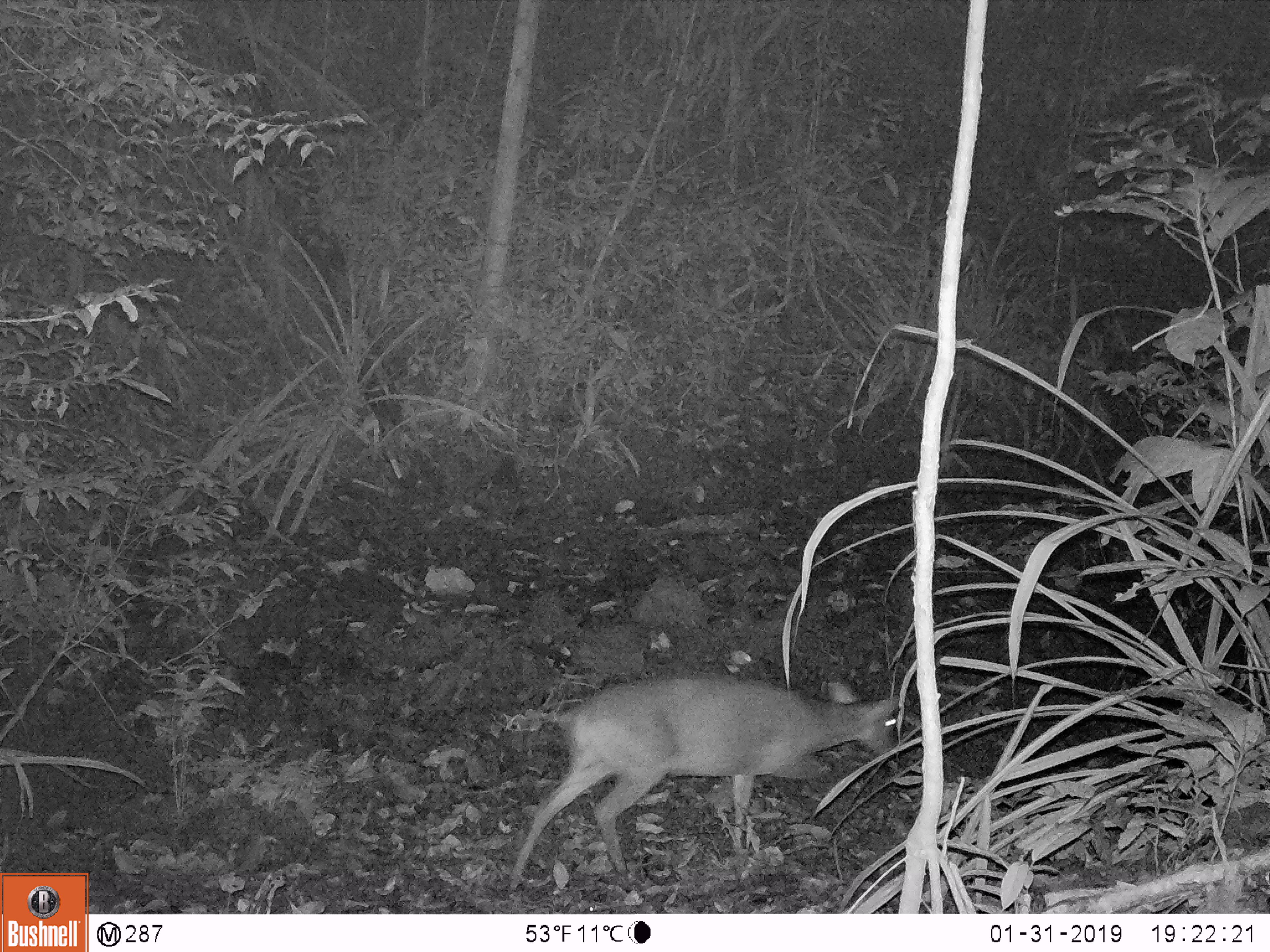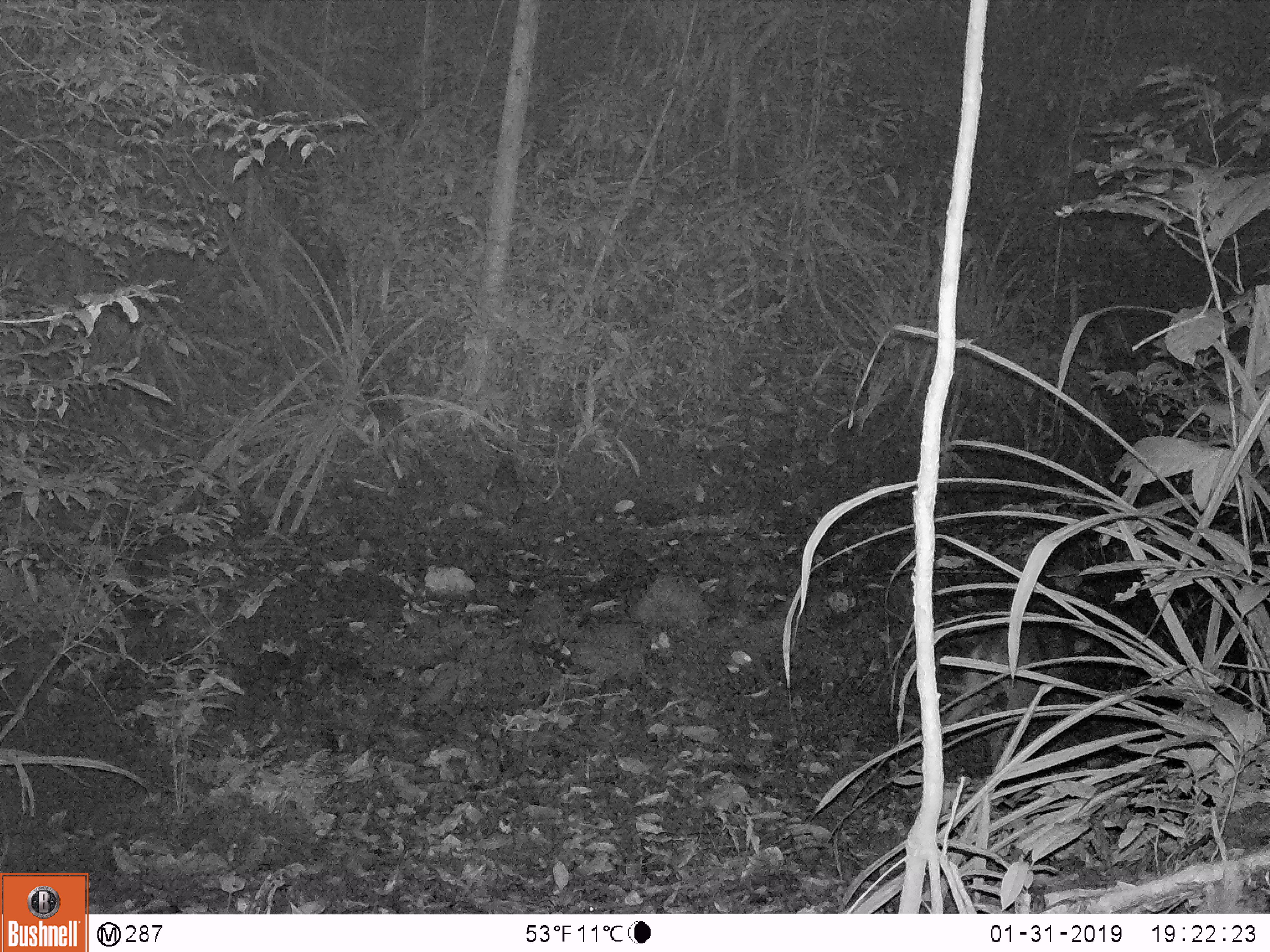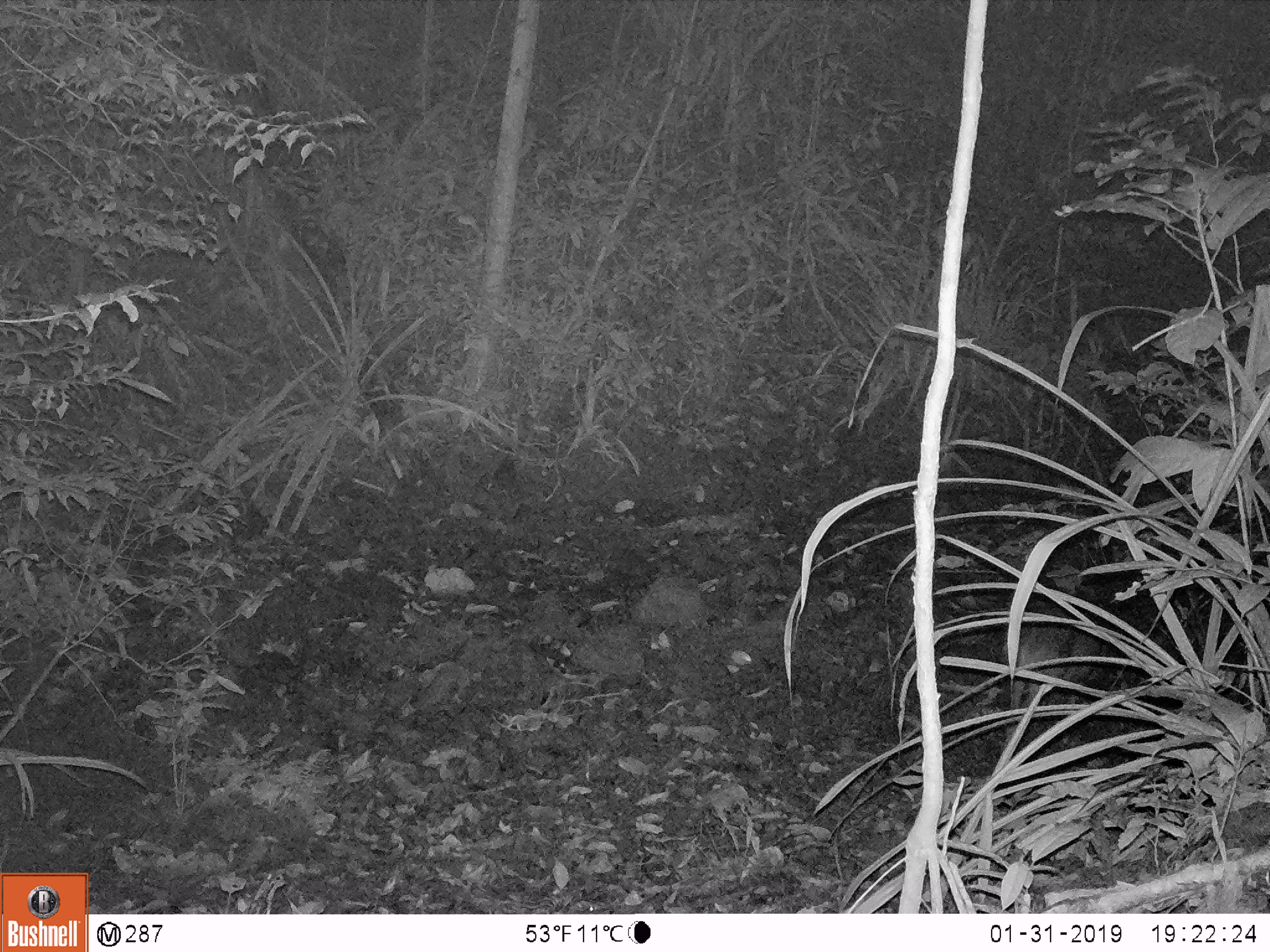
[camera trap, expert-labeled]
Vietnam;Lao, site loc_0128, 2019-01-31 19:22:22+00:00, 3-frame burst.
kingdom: Animalia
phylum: Chordata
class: Mammalia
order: Artiodactyla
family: Cervidae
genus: Muntiacus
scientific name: Muntiacus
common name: muntjacs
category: unidentified muntjac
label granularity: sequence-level